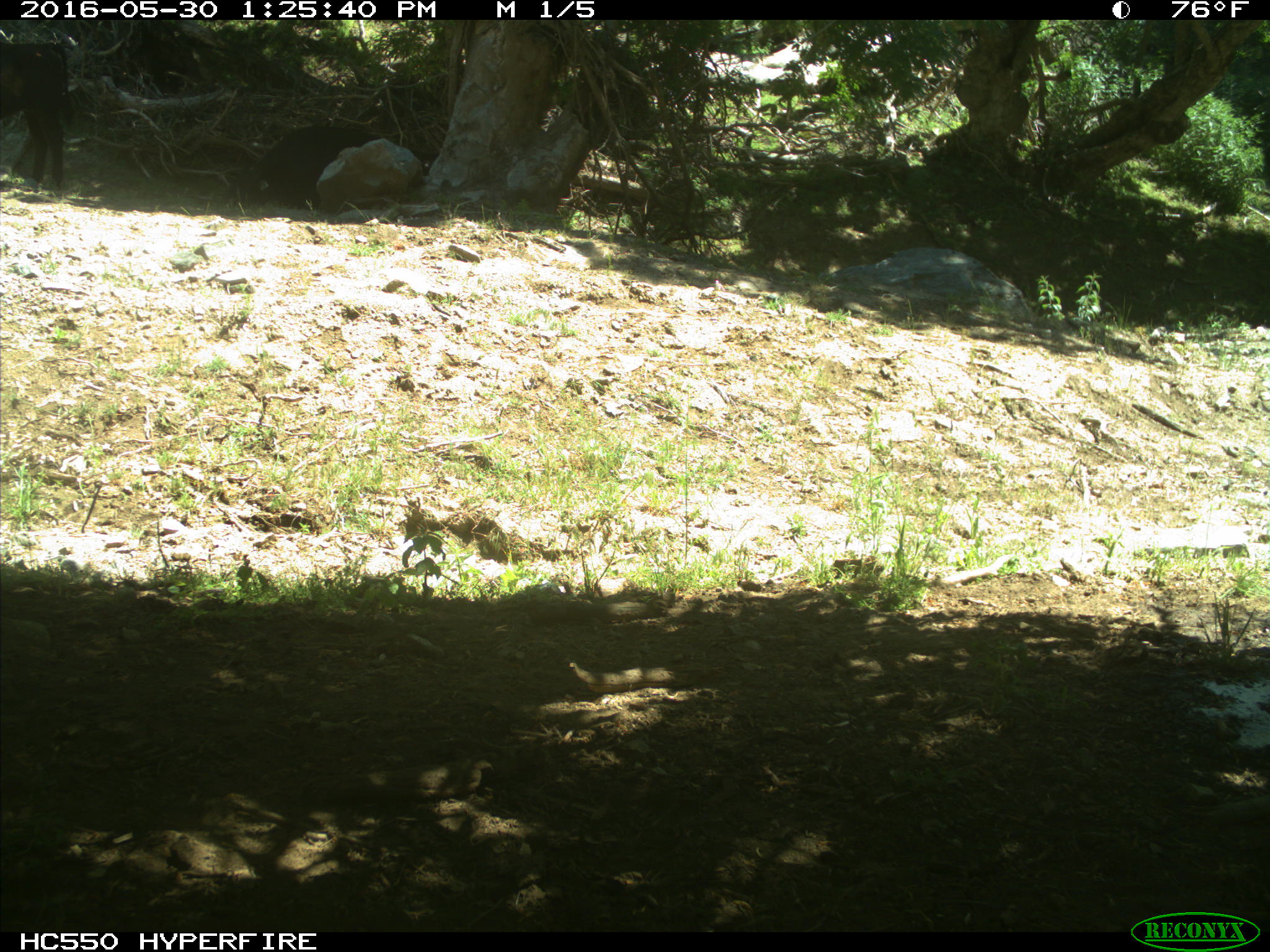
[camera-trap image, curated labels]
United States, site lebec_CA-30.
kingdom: Animalia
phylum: Chordata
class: Mammalia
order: Artiodactyla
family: Bovidae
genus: Bos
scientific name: Bos taurus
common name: domestic cow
Bos taurus (domestic cow).